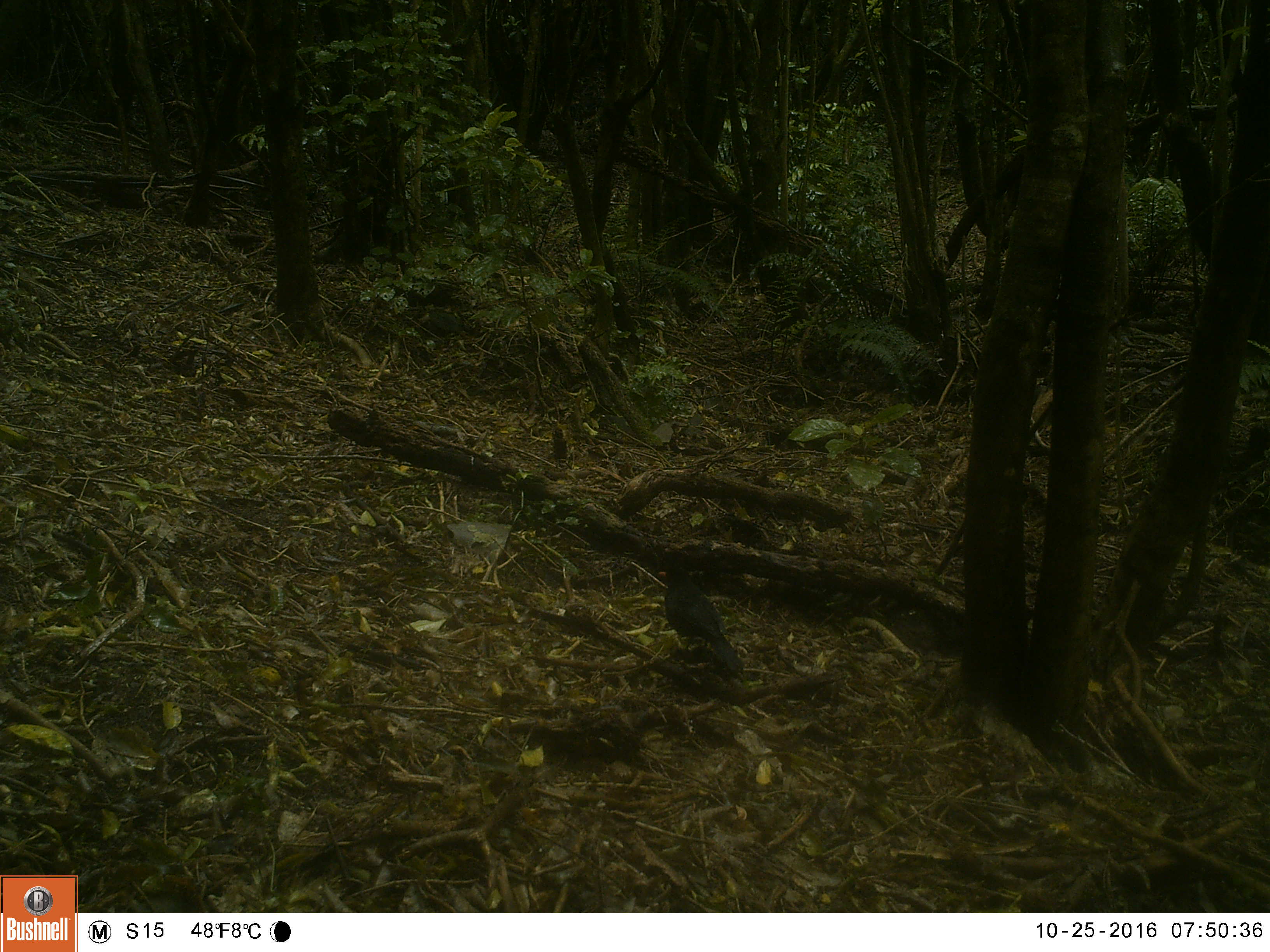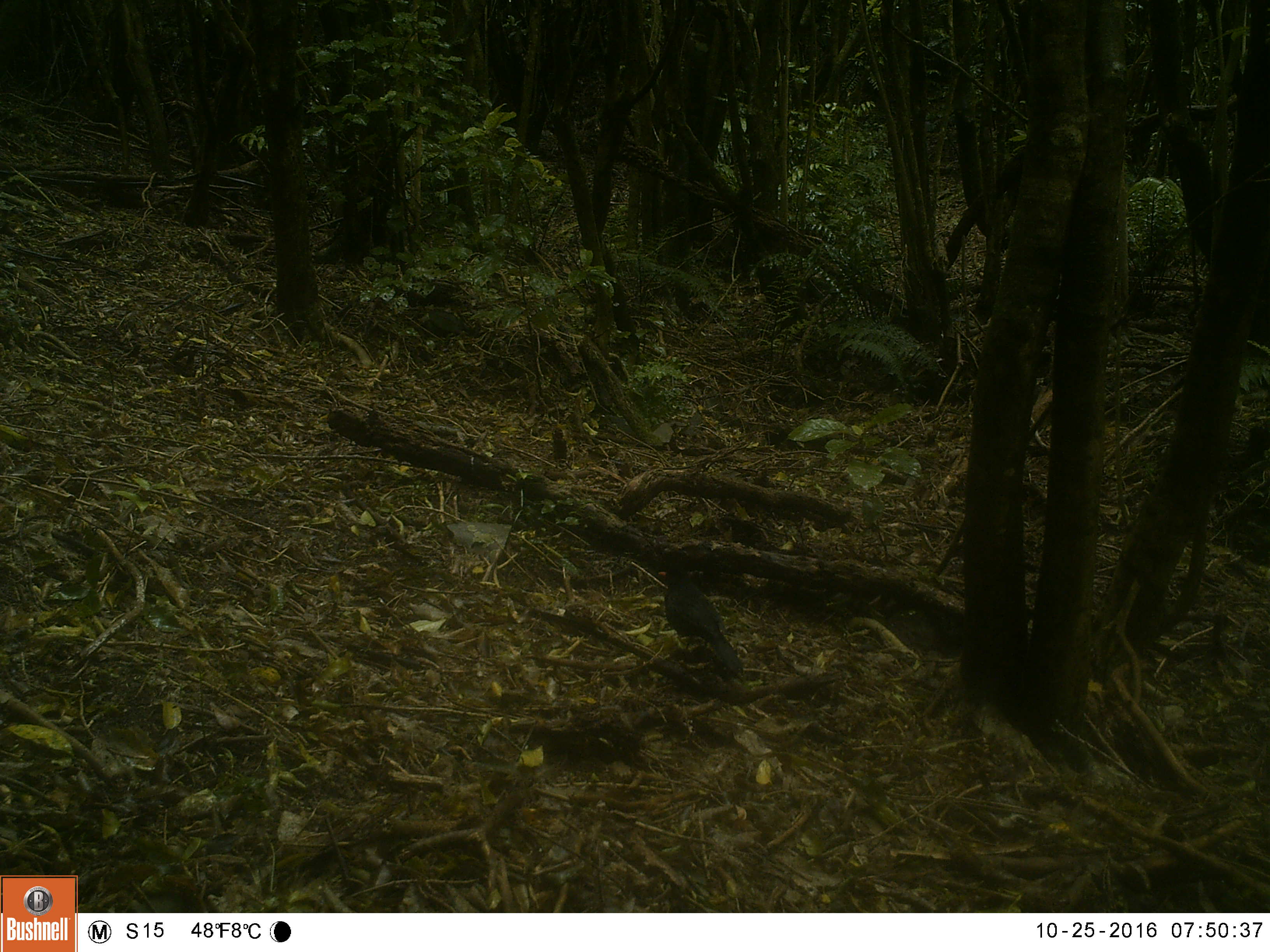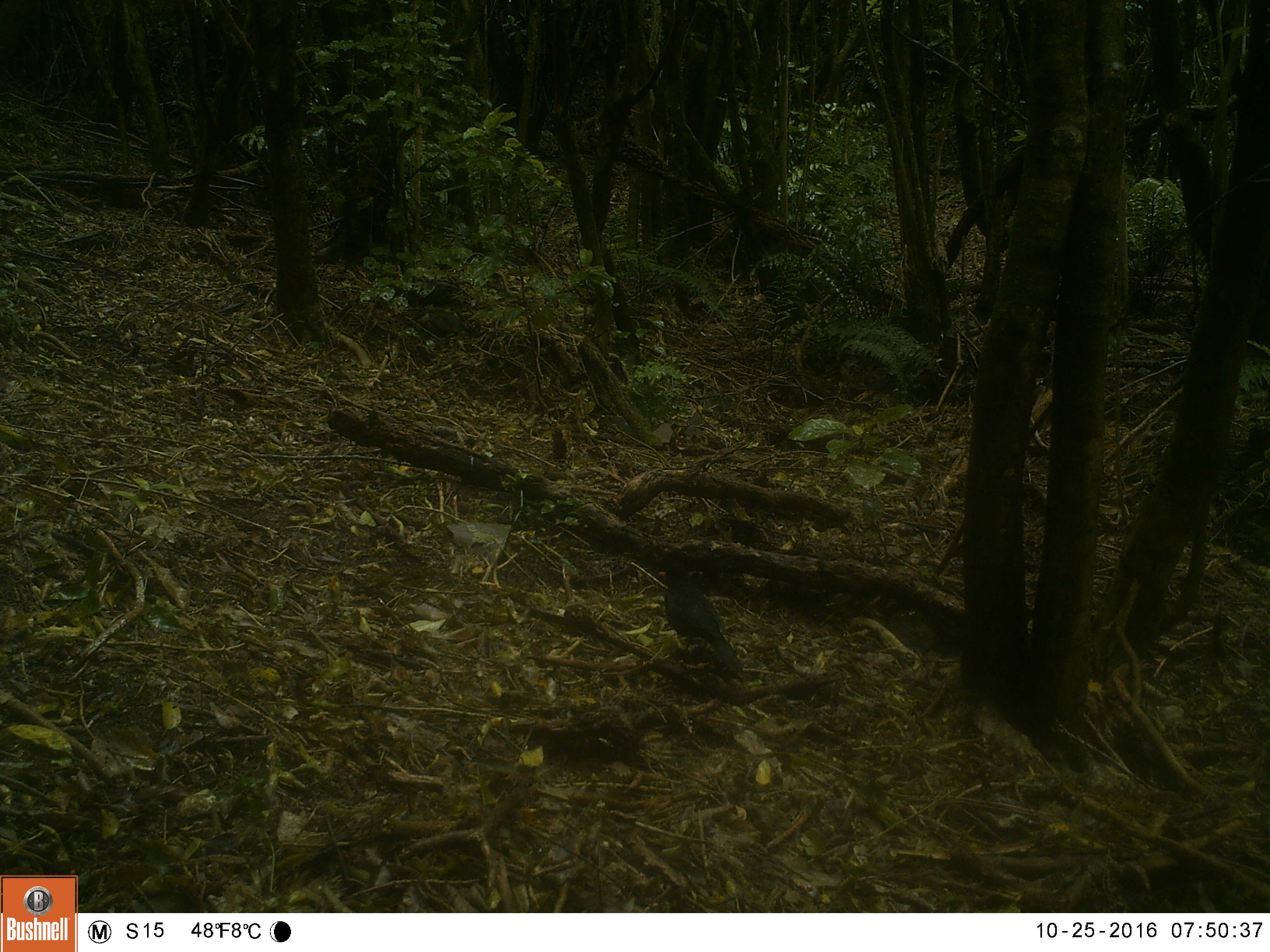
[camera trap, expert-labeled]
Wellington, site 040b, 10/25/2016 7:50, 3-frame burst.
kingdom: Animalia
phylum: Chordata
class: Aves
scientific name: Aves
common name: bird